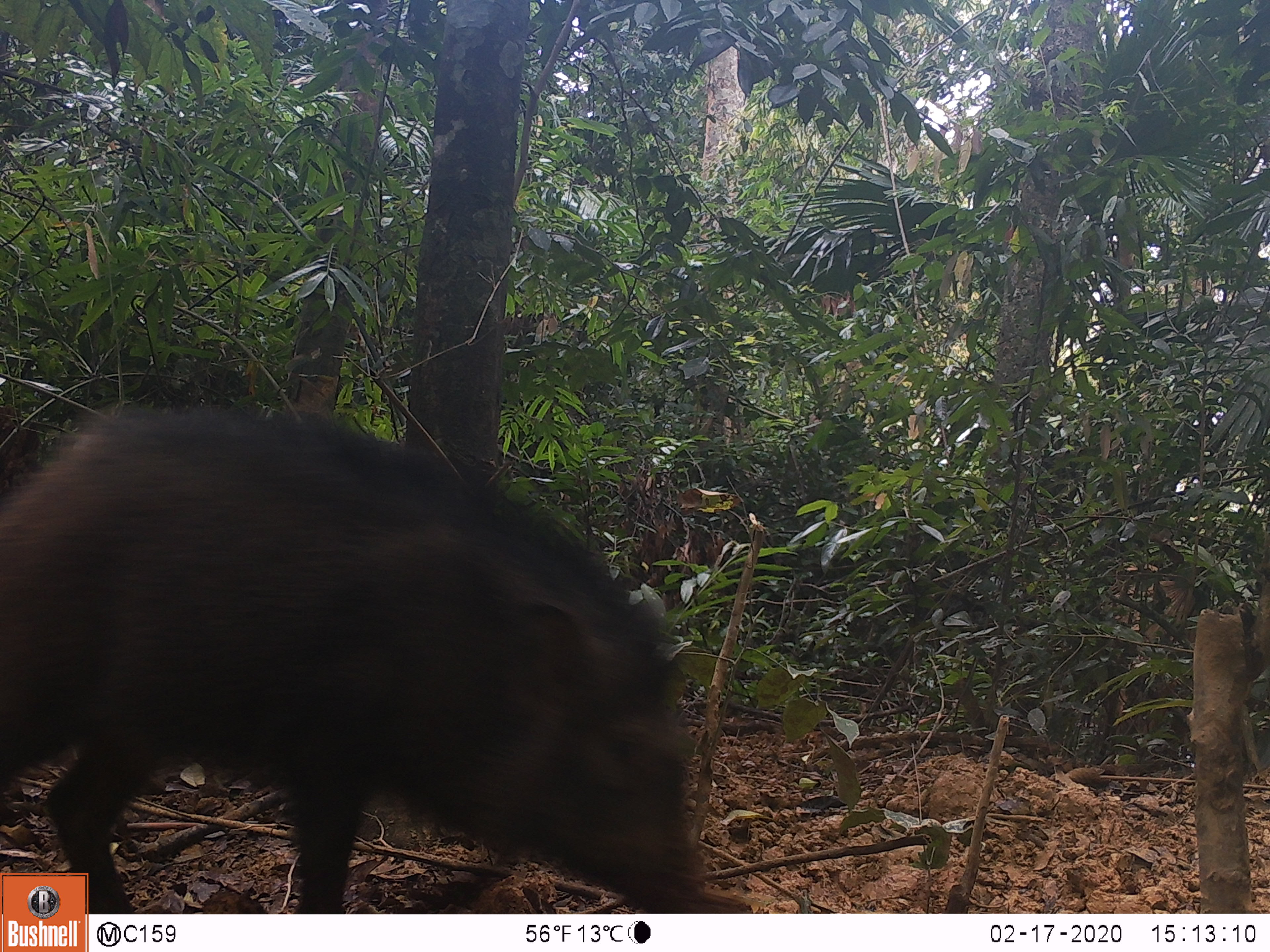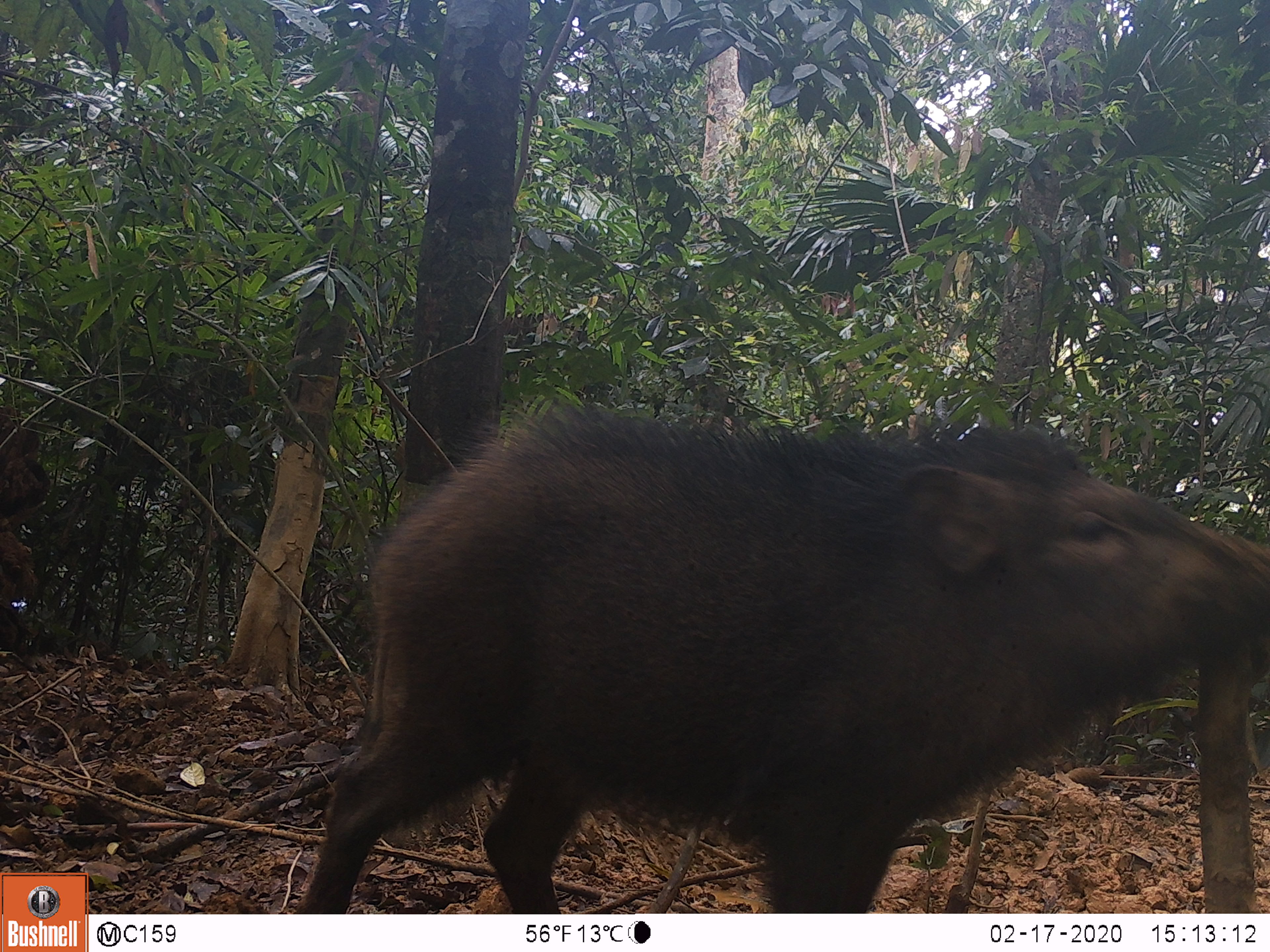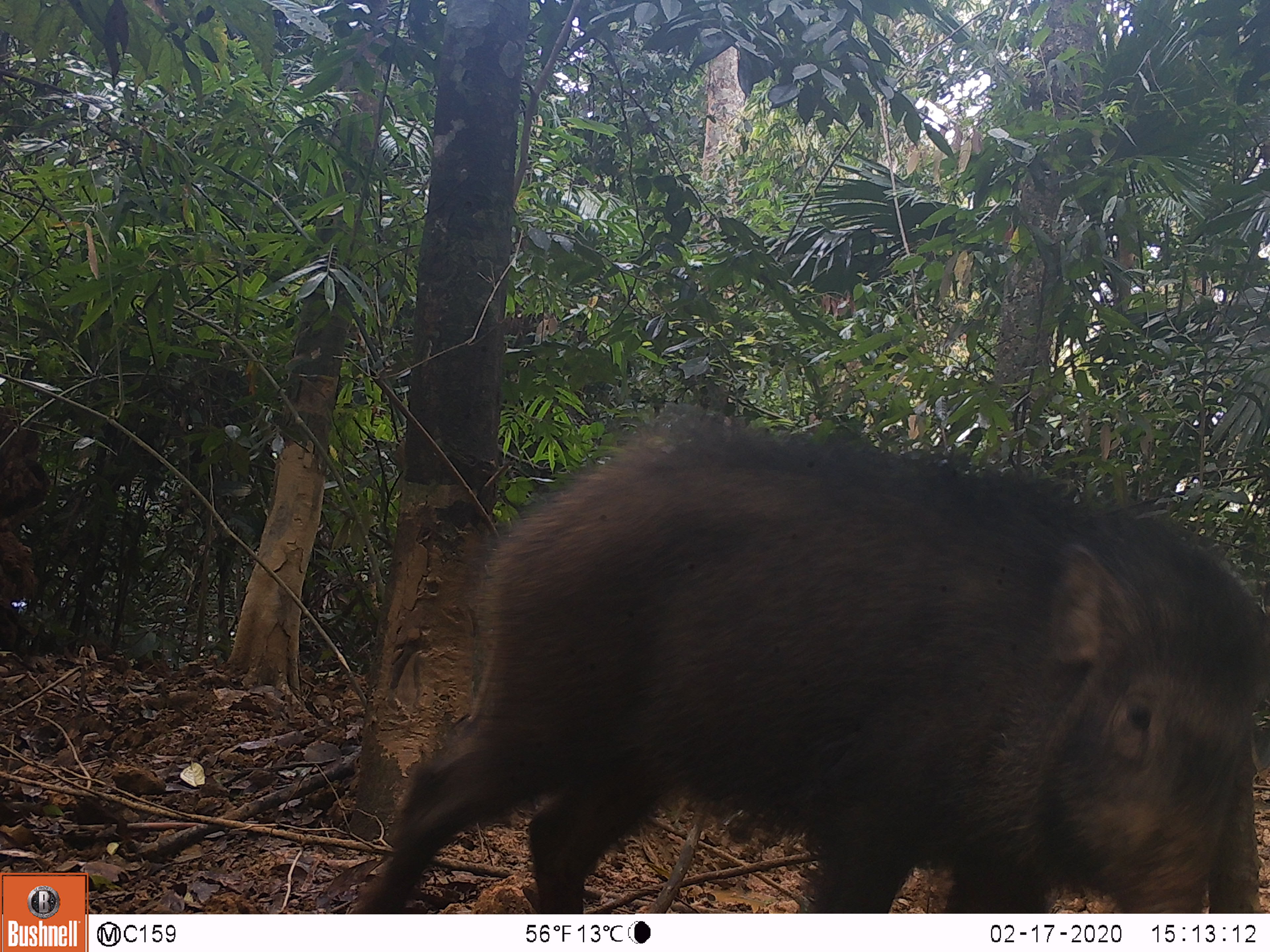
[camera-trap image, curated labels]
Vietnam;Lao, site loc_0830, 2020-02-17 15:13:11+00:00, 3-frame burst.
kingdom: Animalia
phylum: Chordata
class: Mammalia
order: Artiodactyla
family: Suidae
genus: Sus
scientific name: Sus scrofa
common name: eurasian wild pig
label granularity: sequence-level